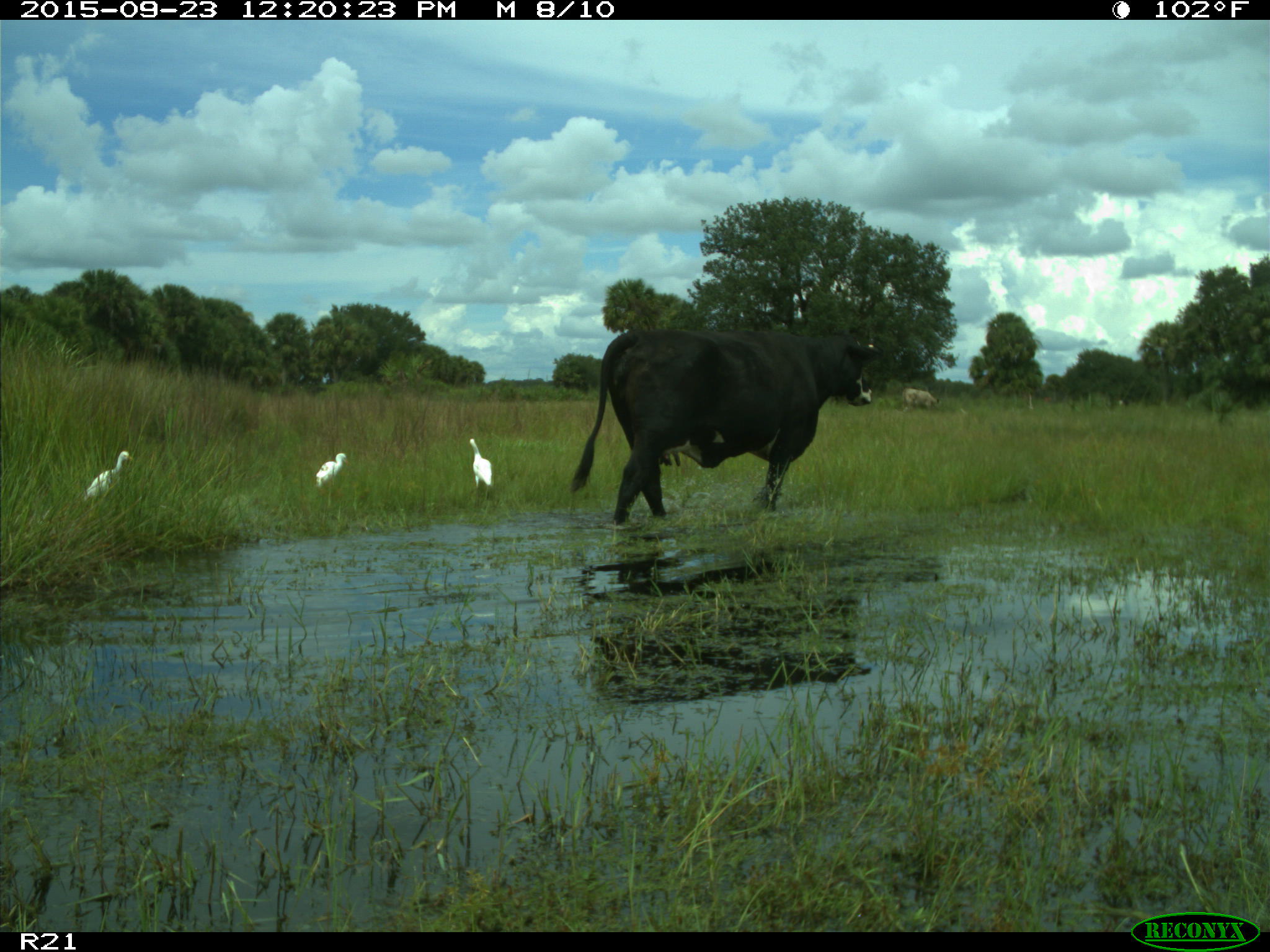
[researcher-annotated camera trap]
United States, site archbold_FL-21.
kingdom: Animalia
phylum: Chordata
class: Mammalia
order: Artiodactyla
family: Bovidae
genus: Bos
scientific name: Bos taurus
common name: domestic cow